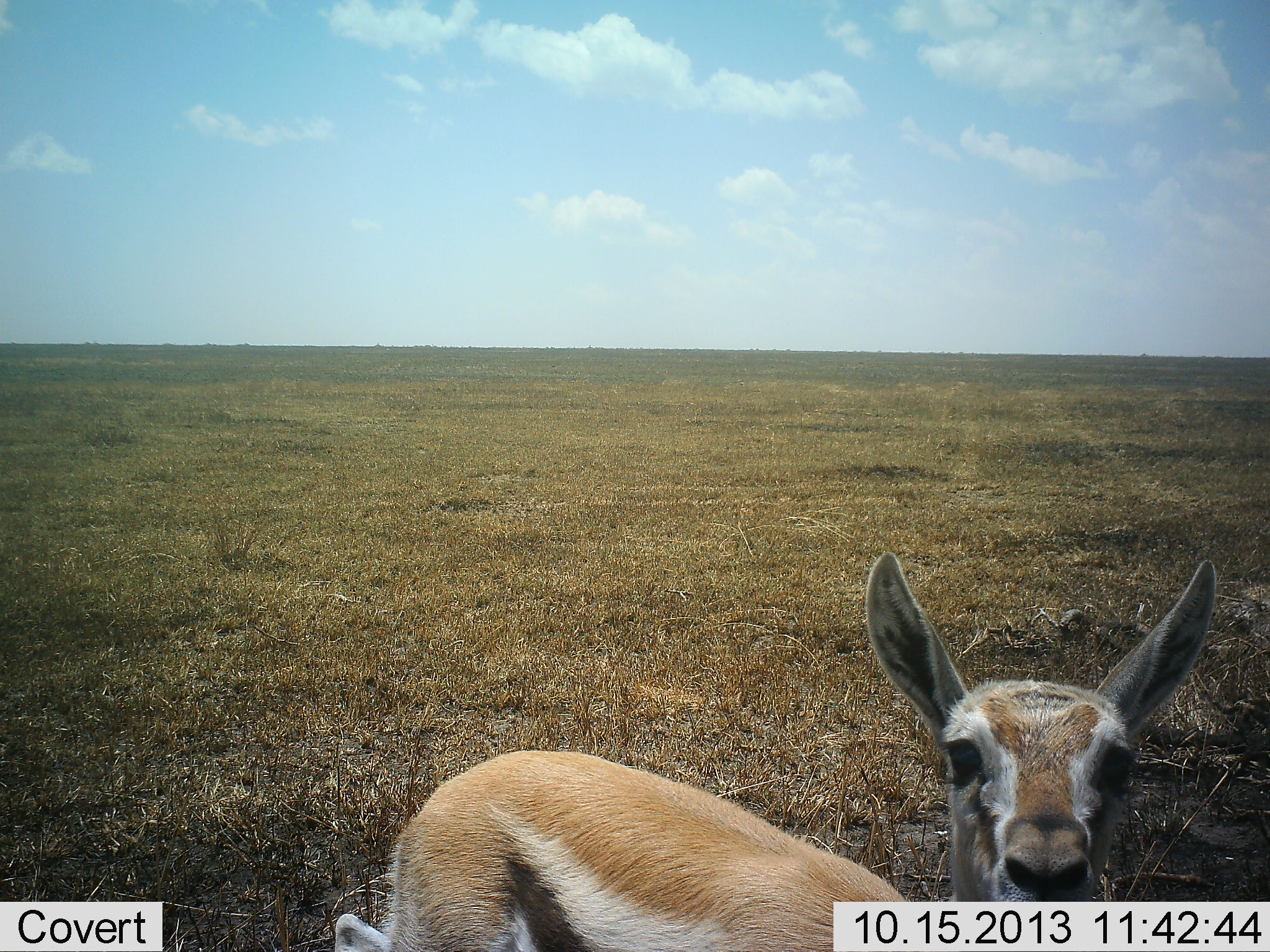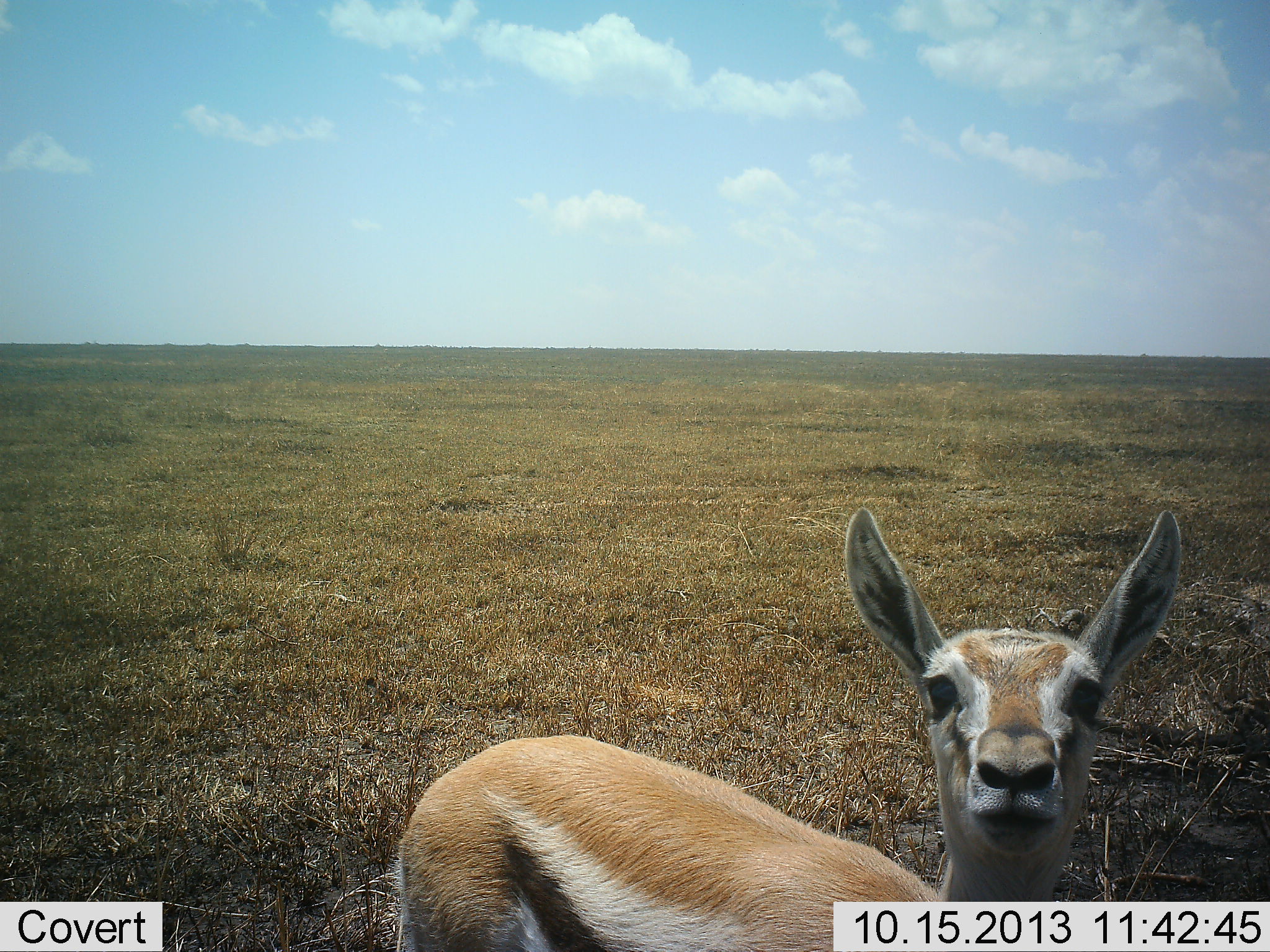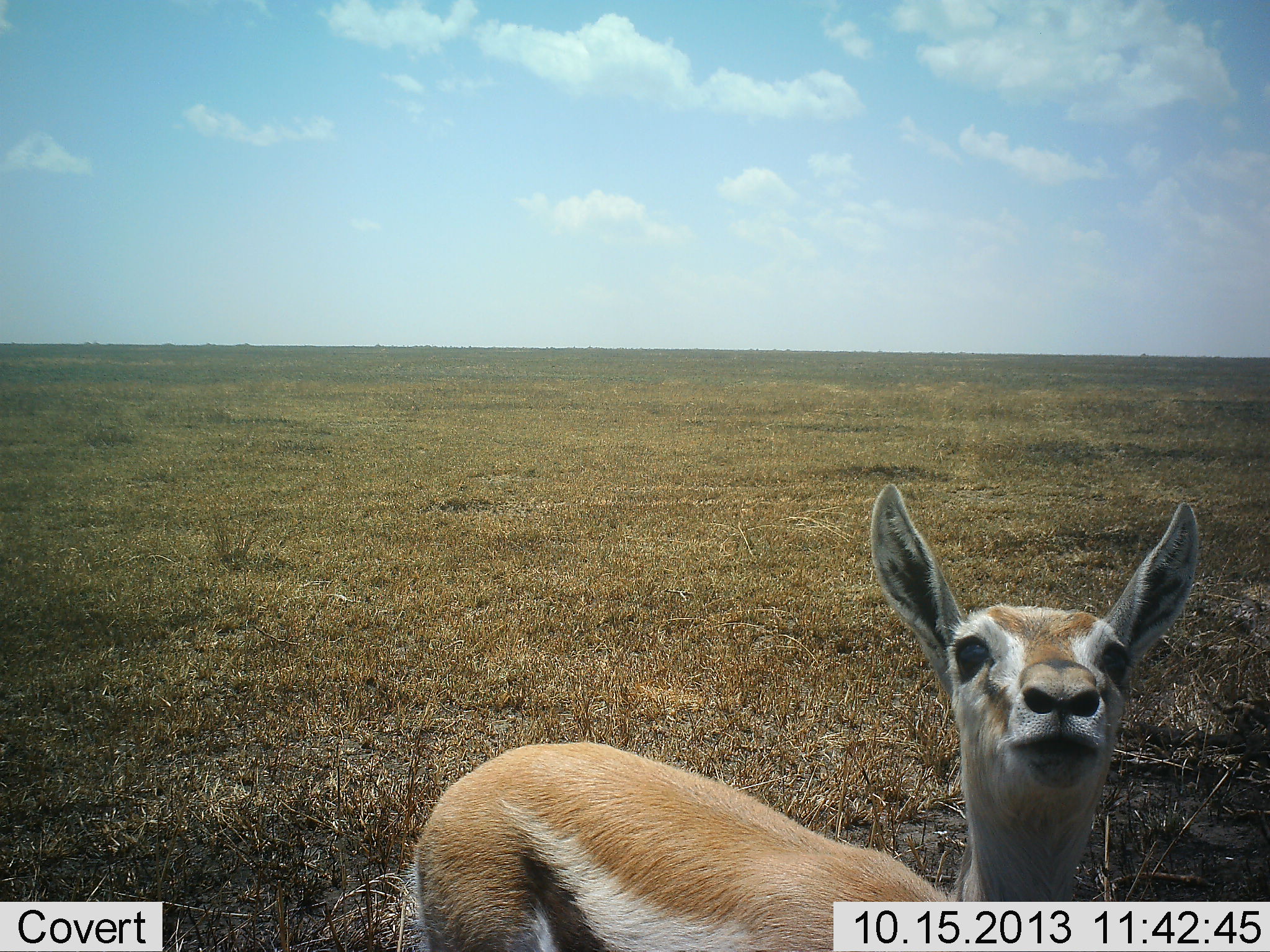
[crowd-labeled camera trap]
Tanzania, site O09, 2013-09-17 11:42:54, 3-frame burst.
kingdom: Animalia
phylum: Chordata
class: Mammalia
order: Artiodactyla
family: Bovidae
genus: Eudorcas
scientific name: Eudorcas thomsonii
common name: thomson's gazelle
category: gazellethomsons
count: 1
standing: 73%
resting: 0%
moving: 0%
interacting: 36%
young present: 18%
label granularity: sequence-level